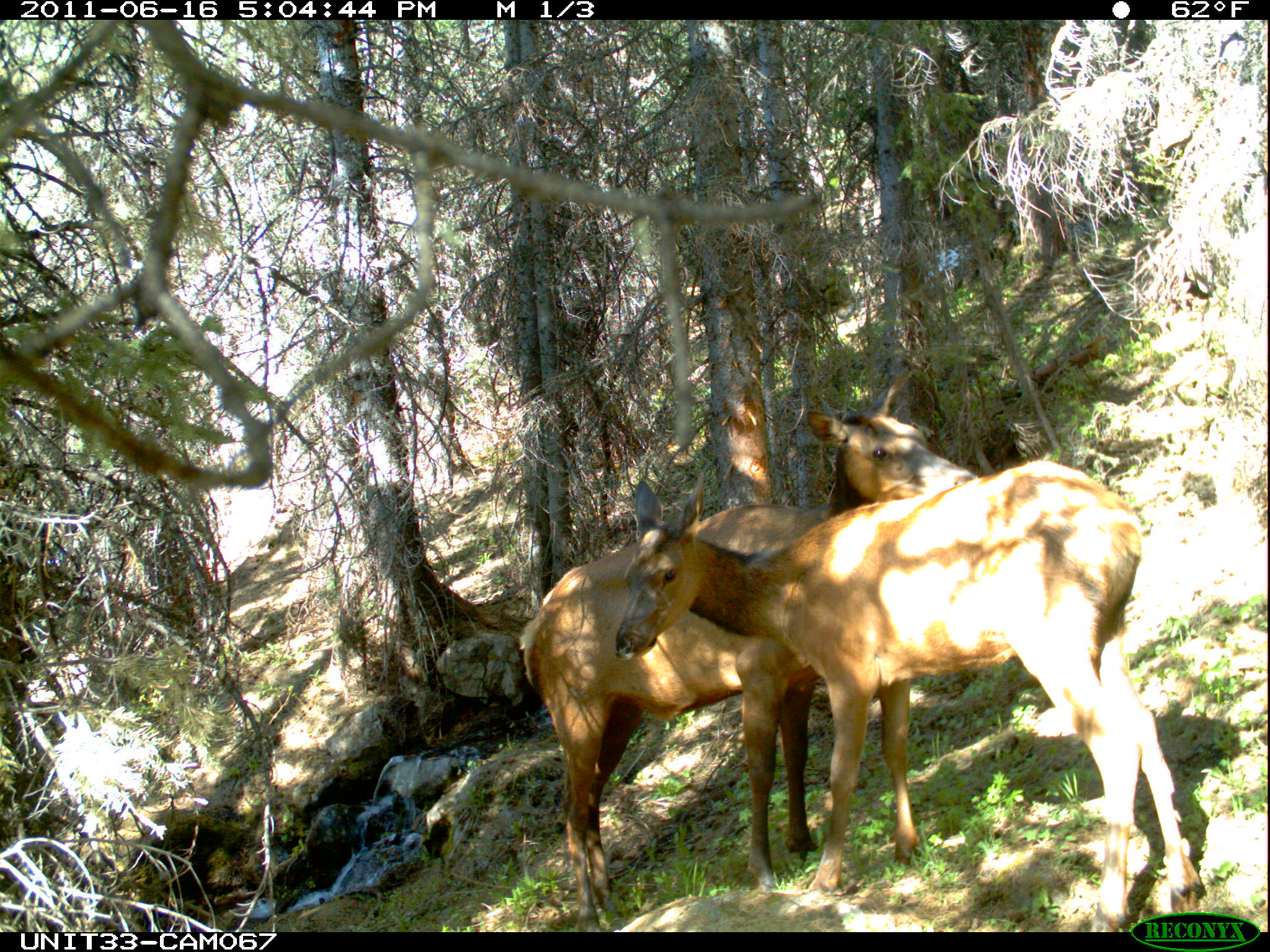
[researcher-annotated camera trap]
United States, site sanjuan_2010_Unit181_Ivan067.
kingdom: Animalia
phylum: Chordata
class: Mammalia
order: Artiodactyla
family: Cervidae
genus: Cervus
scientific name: Cervus elaphus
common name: red deer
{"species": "Cervus elaphus (red deer)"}